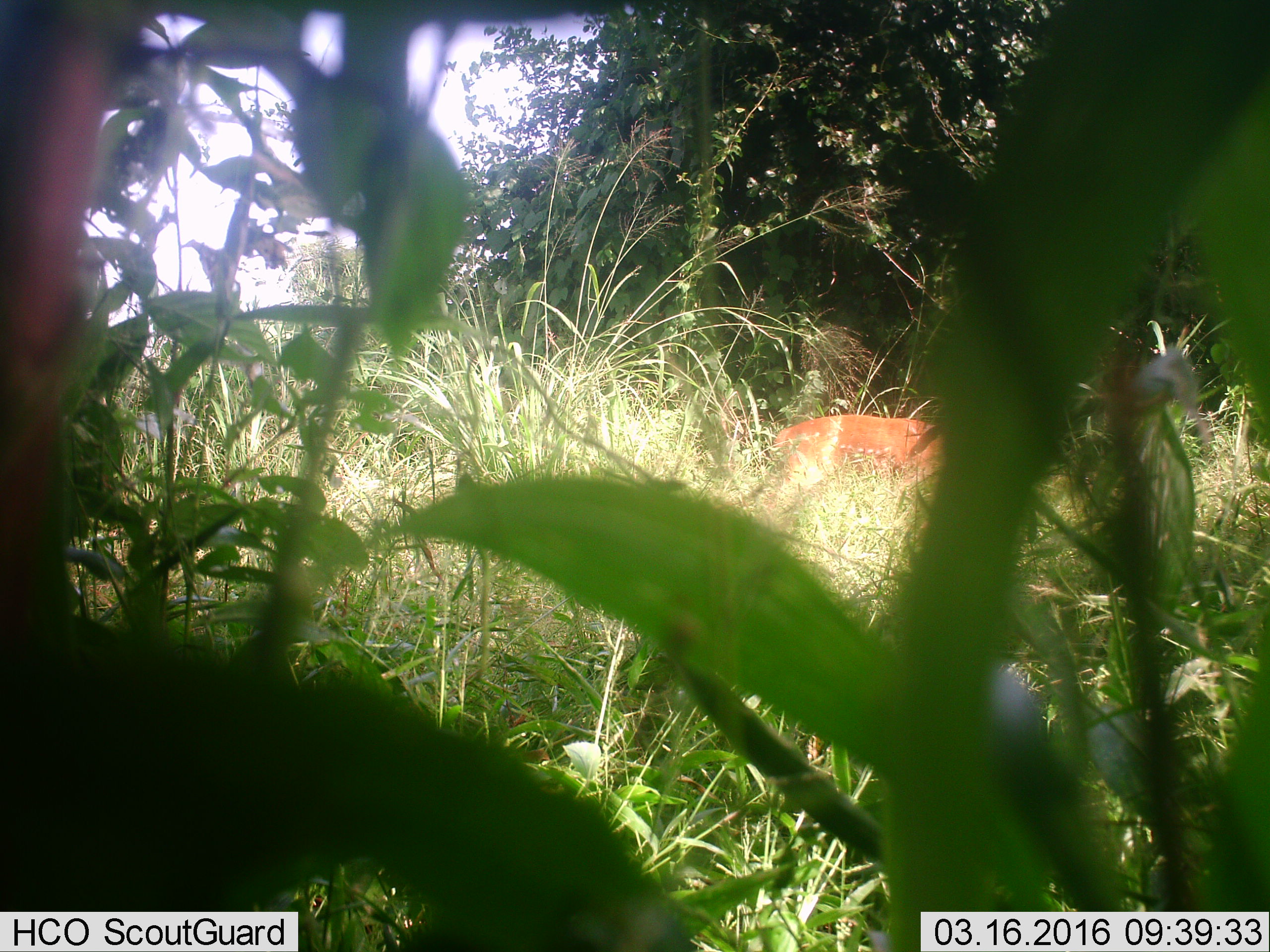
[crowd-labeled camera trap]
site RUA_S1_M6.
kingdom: Animalia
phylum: Chordata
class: Mammalia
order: Artiodactyla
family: Bovidae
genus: Aepyceros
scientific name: Aepyceros melampus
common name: impala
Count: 1.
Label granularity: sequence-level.